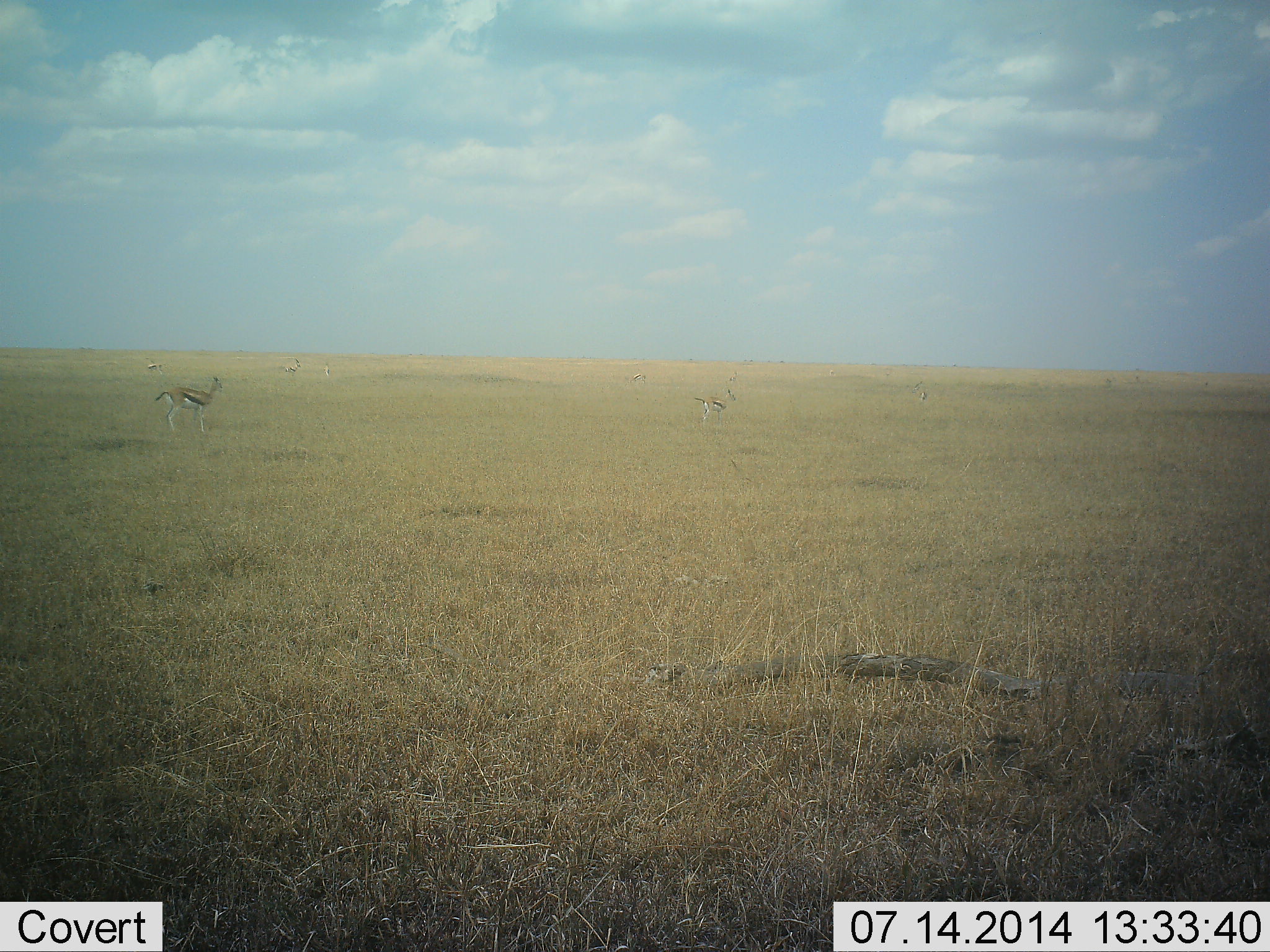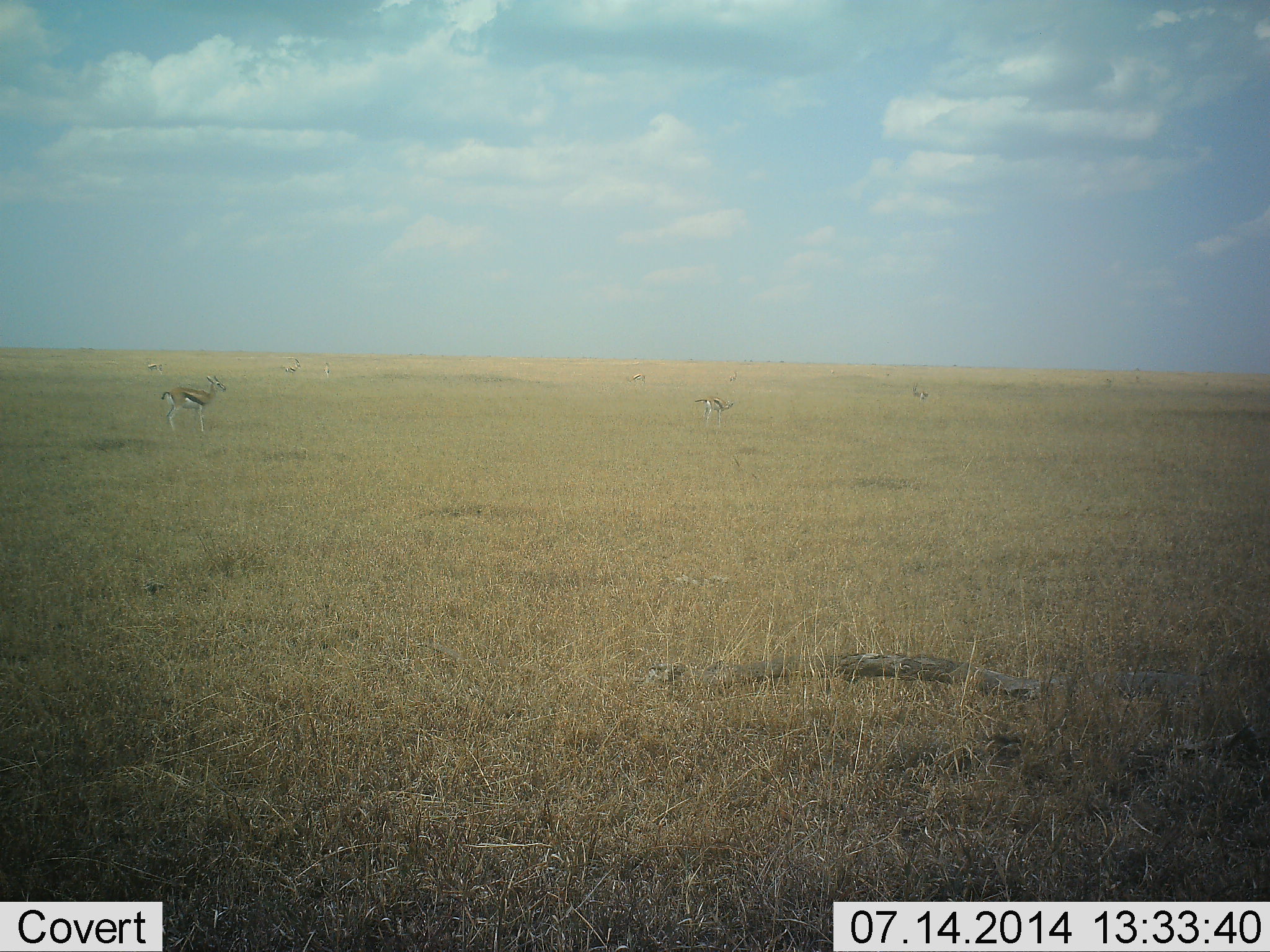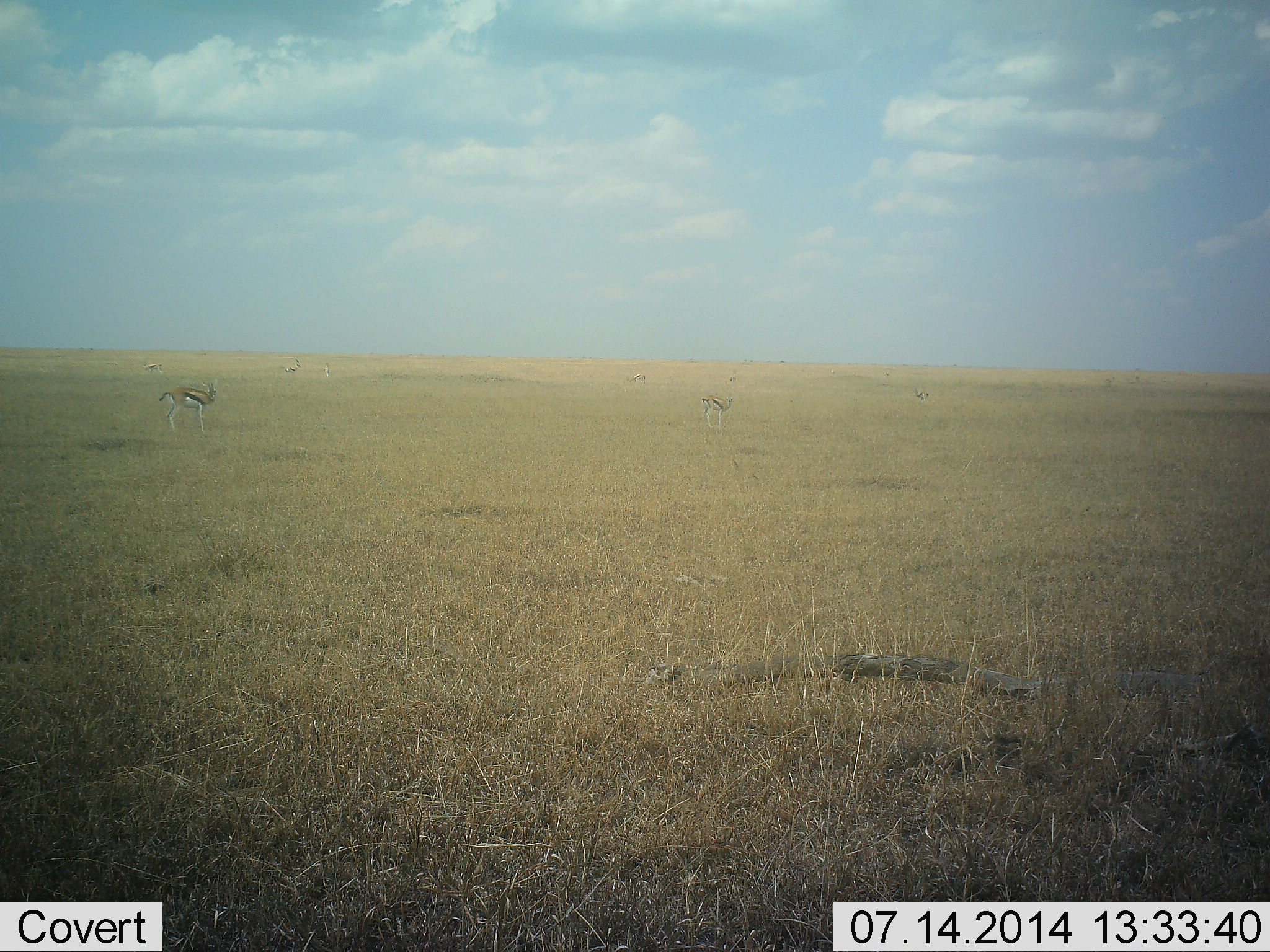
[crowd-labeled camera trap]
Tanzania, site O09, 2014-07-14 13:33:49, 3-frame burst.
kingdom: Animalia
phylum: Chordata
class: Mammalia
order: Artiodactyla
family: Bovidae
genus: Eudorcas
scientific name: Eudorcas thomsonii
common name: thomson's gazelle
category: gazellethomsons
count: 6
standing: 90%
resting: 0%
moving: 20%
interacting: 0%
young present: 0%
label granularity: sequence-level